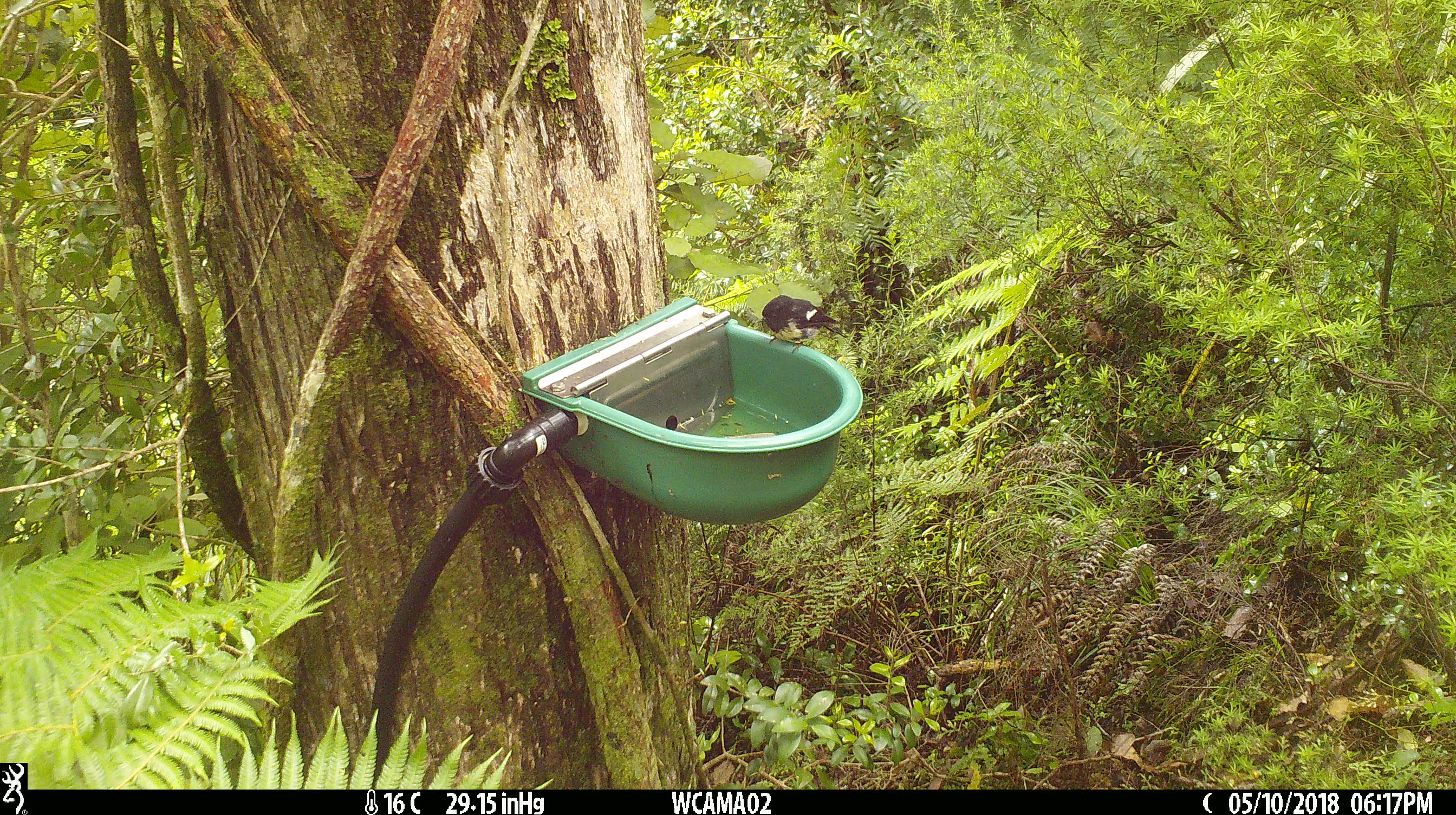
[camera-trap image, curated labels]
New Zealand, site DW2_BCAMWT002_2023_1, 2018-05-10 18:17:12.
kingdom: Animalia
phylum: Chordata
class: Aves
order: Passeriformes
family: Petroicidae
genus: Petroica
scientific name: Petroica macrocephala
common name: tomtit